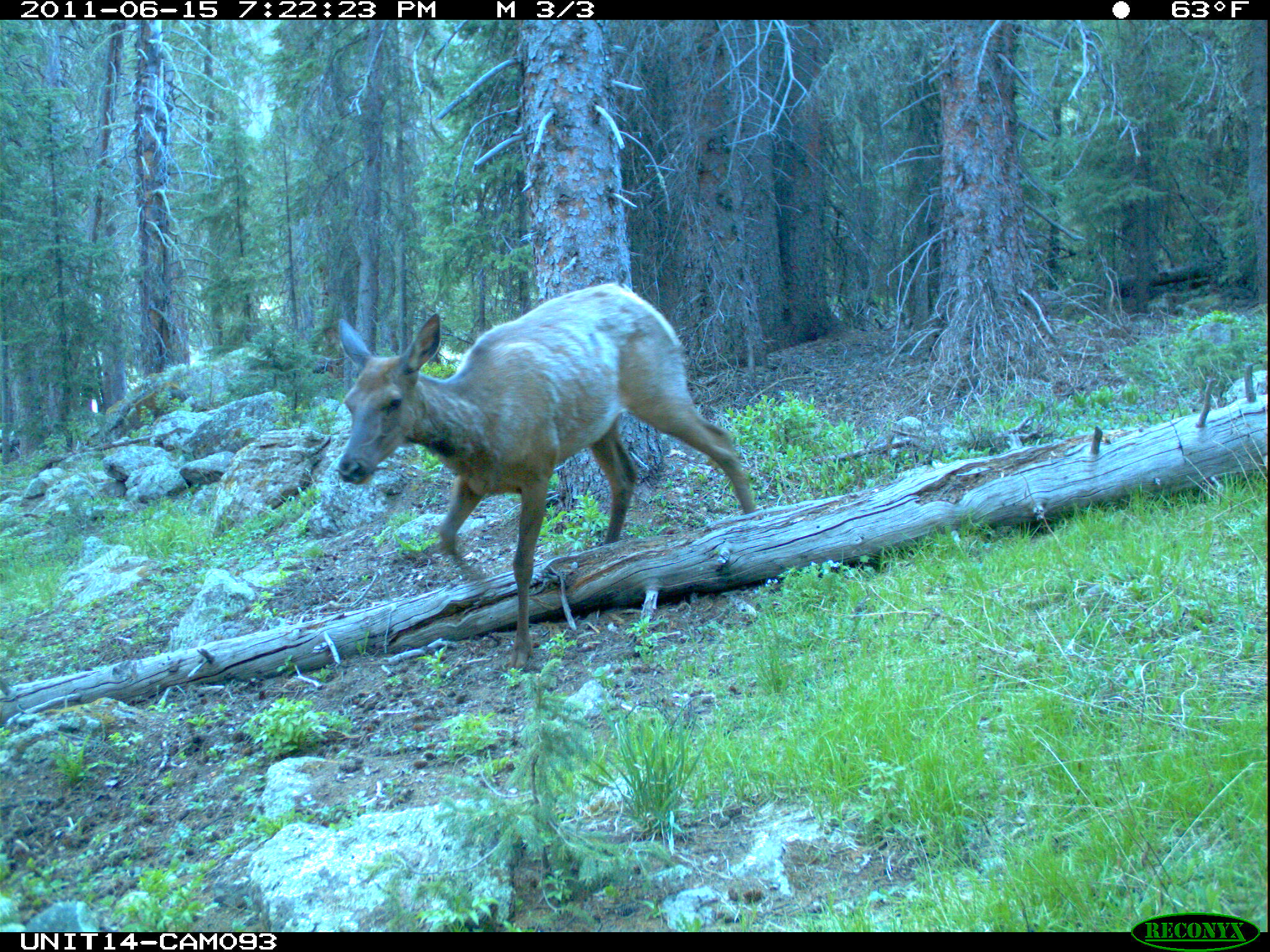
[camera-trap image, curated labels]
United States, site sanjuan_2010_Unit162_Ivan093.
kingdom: Animalia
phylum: Chordata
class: Mammalia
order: Artiodactyla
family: Cervidae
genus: Cervus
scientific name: Cervus elaphus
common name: red deer